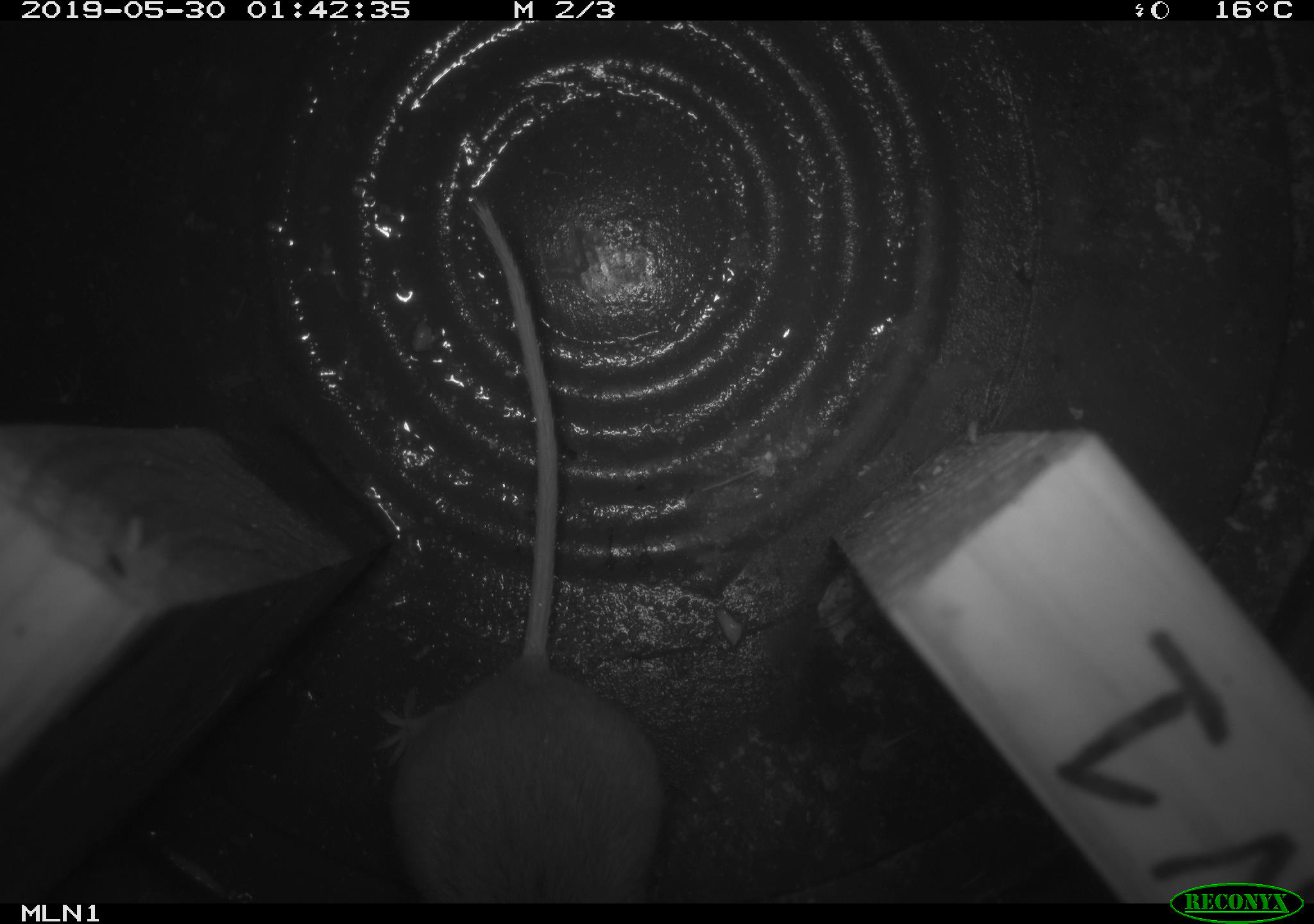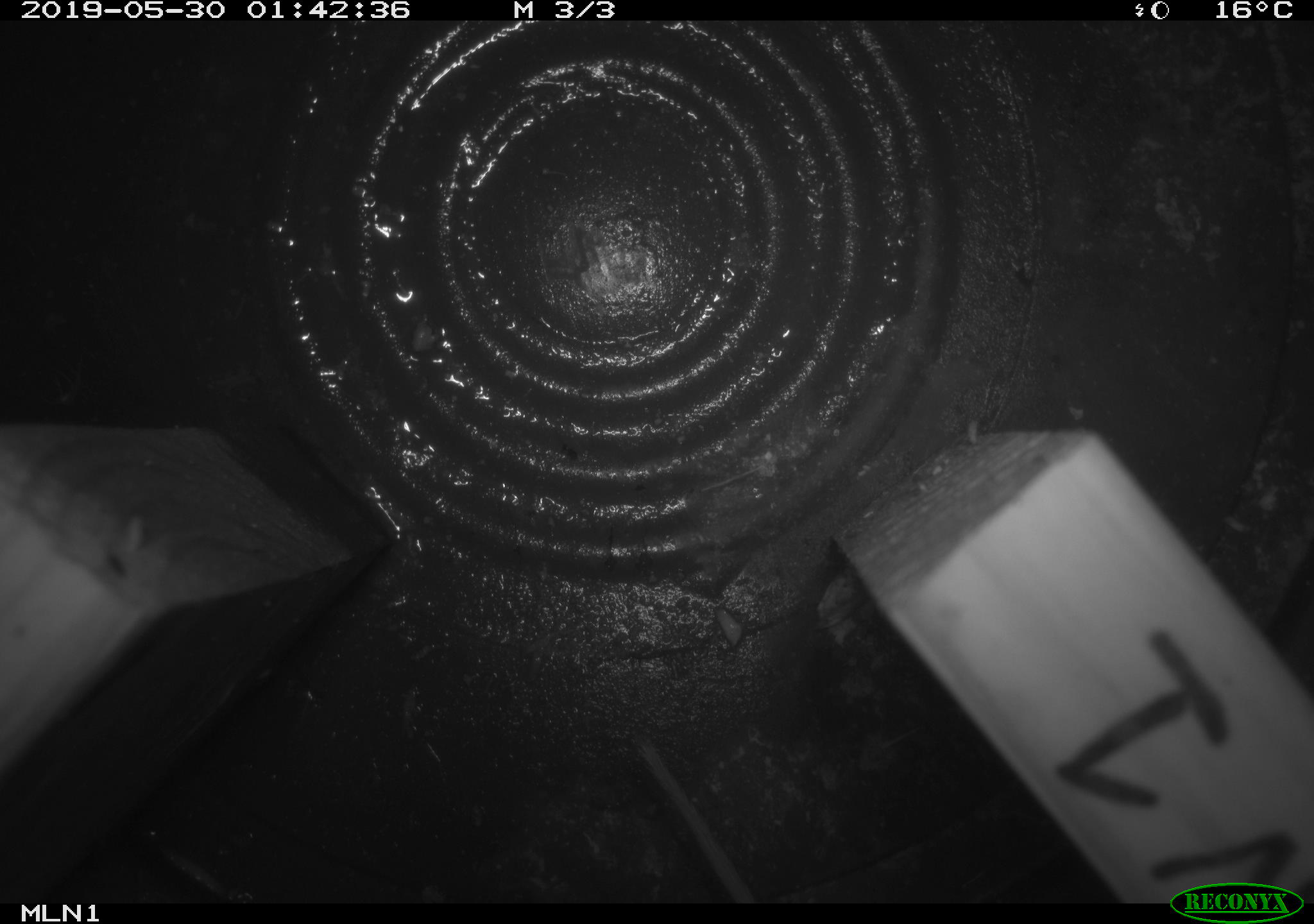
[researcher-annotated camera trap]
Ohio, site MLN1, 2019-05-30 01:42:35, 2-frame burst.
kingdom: Animalia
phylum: Chordata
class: Mammalia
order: Rodentia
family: Cricetidae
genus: Peromyscus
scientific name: Peromyscus leucopus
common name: white-footed mouse